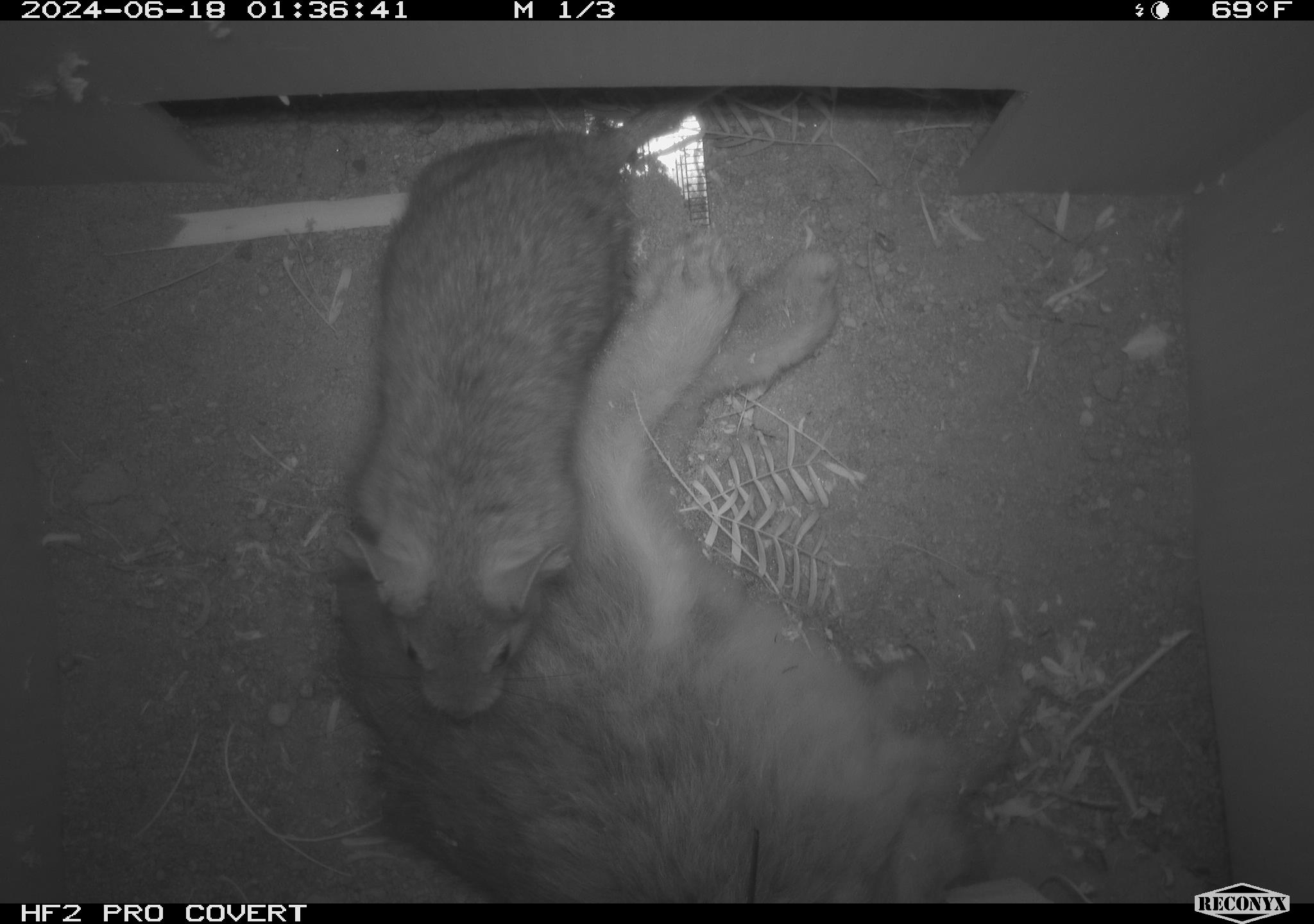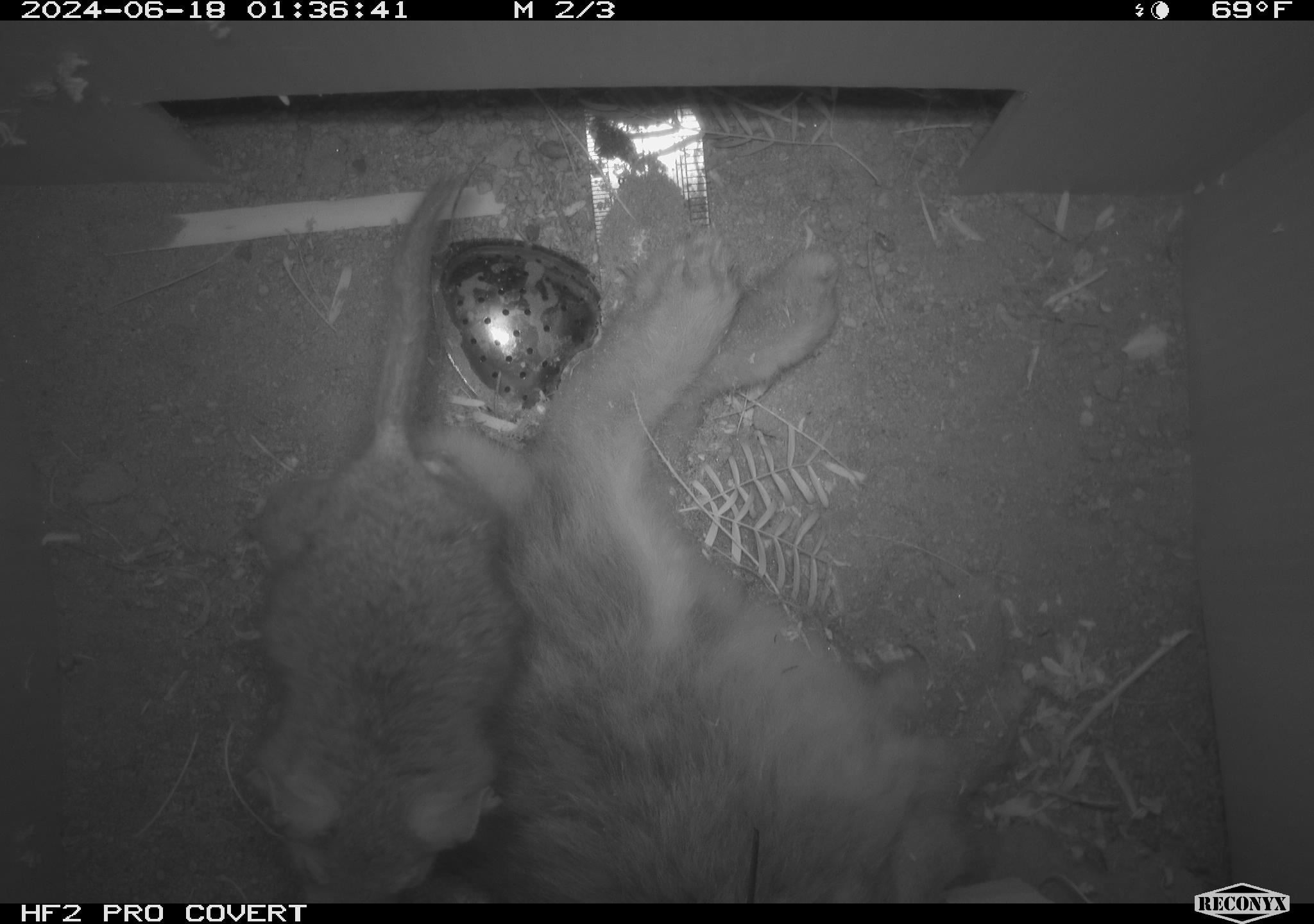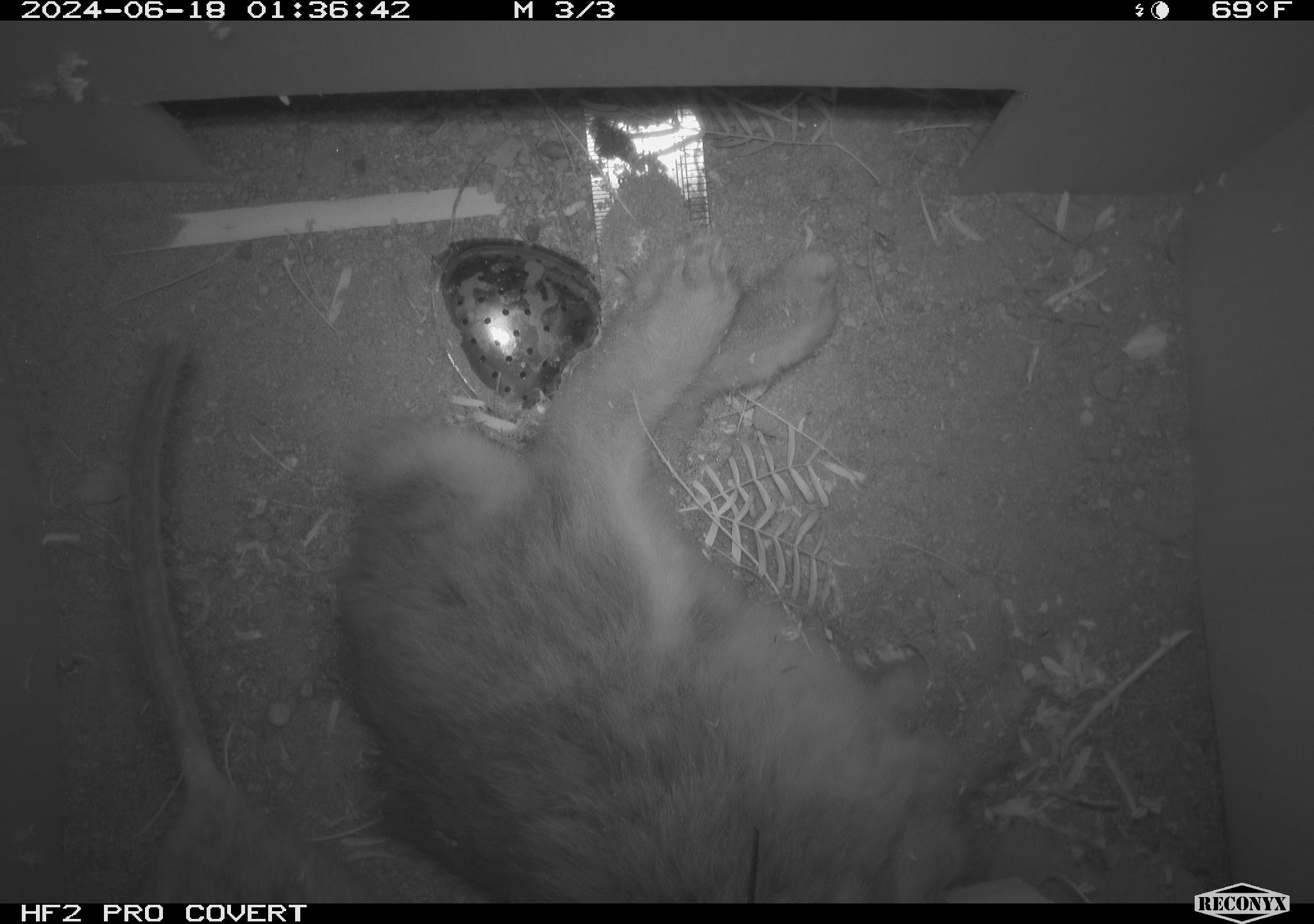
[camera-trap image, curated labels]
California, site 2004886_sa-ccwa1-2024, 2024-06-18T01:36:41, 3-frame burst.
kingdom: Animalia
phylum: Chordata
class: Mammalia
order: Rodentia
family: Cricetidae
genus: Neotoma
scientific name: Neotoma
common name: pack rat or woodrat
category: neotoma species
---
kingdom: Animalia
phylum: Chordata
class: Mammalia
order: Lagomorpha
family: Leporidae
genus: Sylvilagus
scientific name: Sylvilagus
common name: cottontail rabbits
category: sylvilagus species